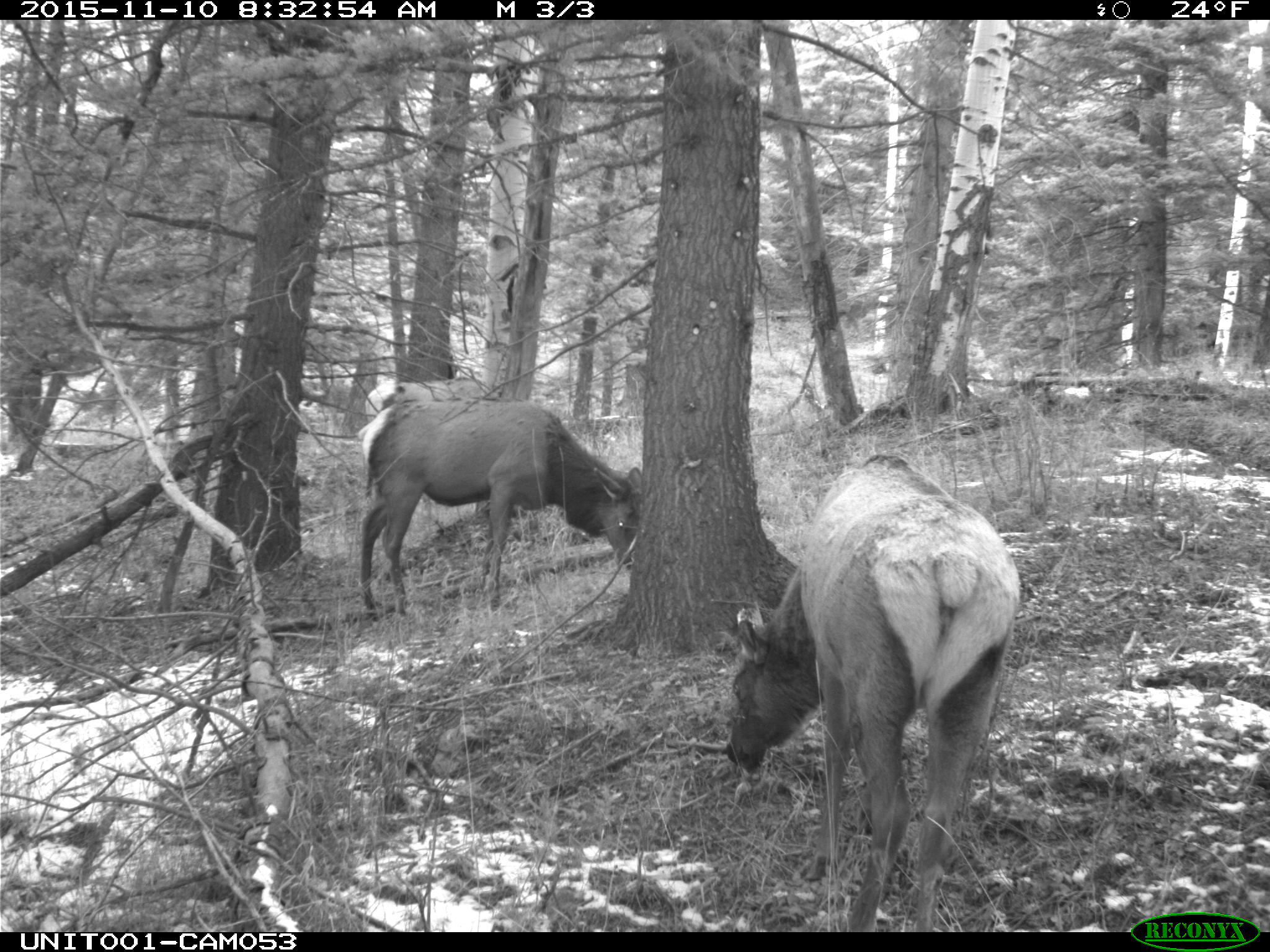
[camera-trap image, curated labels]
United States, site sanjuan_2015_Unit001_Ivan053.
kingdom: Animalia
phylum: Chordata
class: Mammalia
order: Artiodactyla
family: Cervidae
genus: Cervus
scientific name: Cervus elaphus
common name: red deer